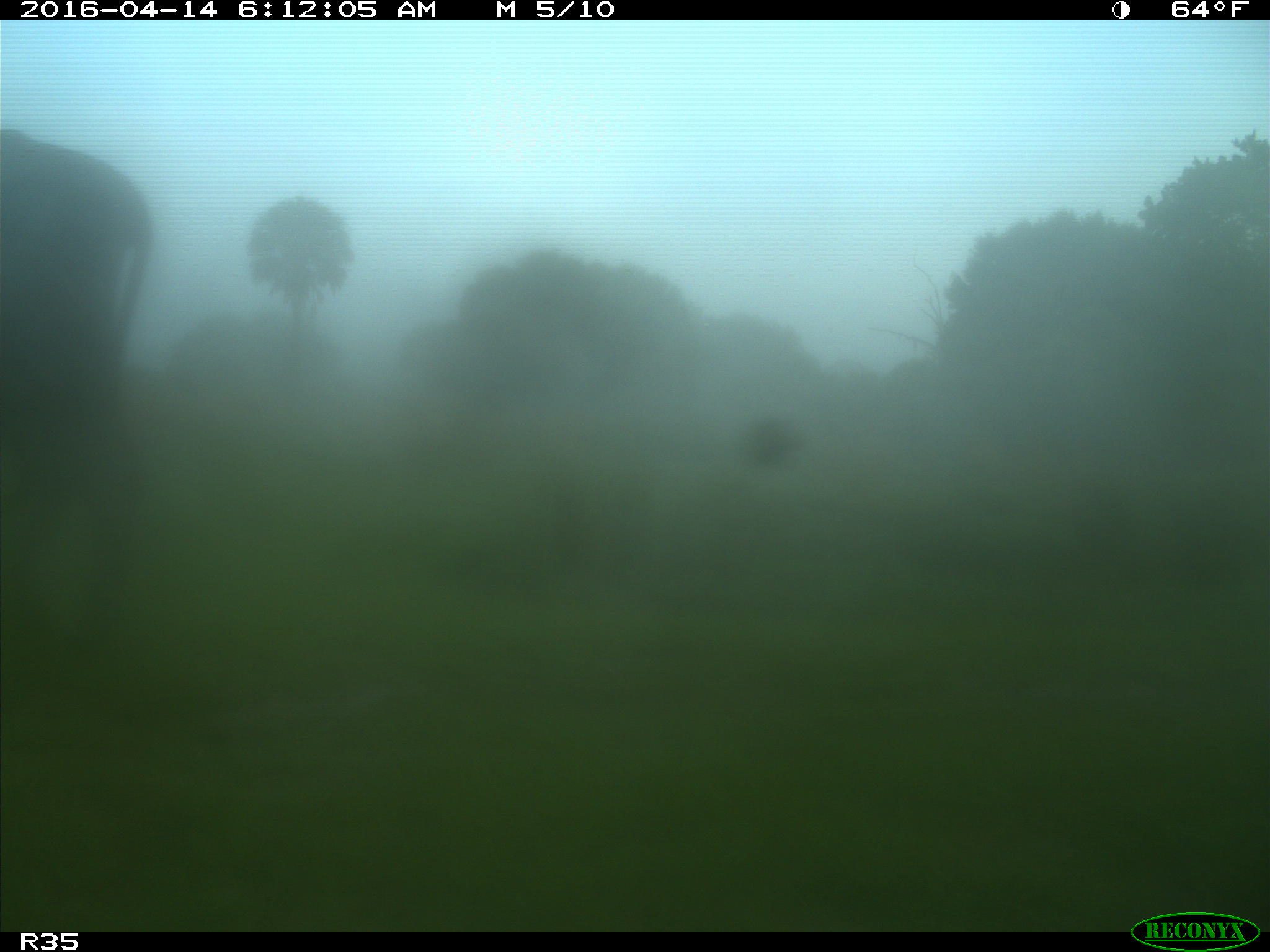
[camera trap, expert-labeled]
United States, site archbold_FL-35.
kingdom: Animalia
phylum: Chordata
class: Mammalia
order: Artiodactyla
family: Bovidae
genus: Bos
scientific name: Bos taurus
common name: domestic cow